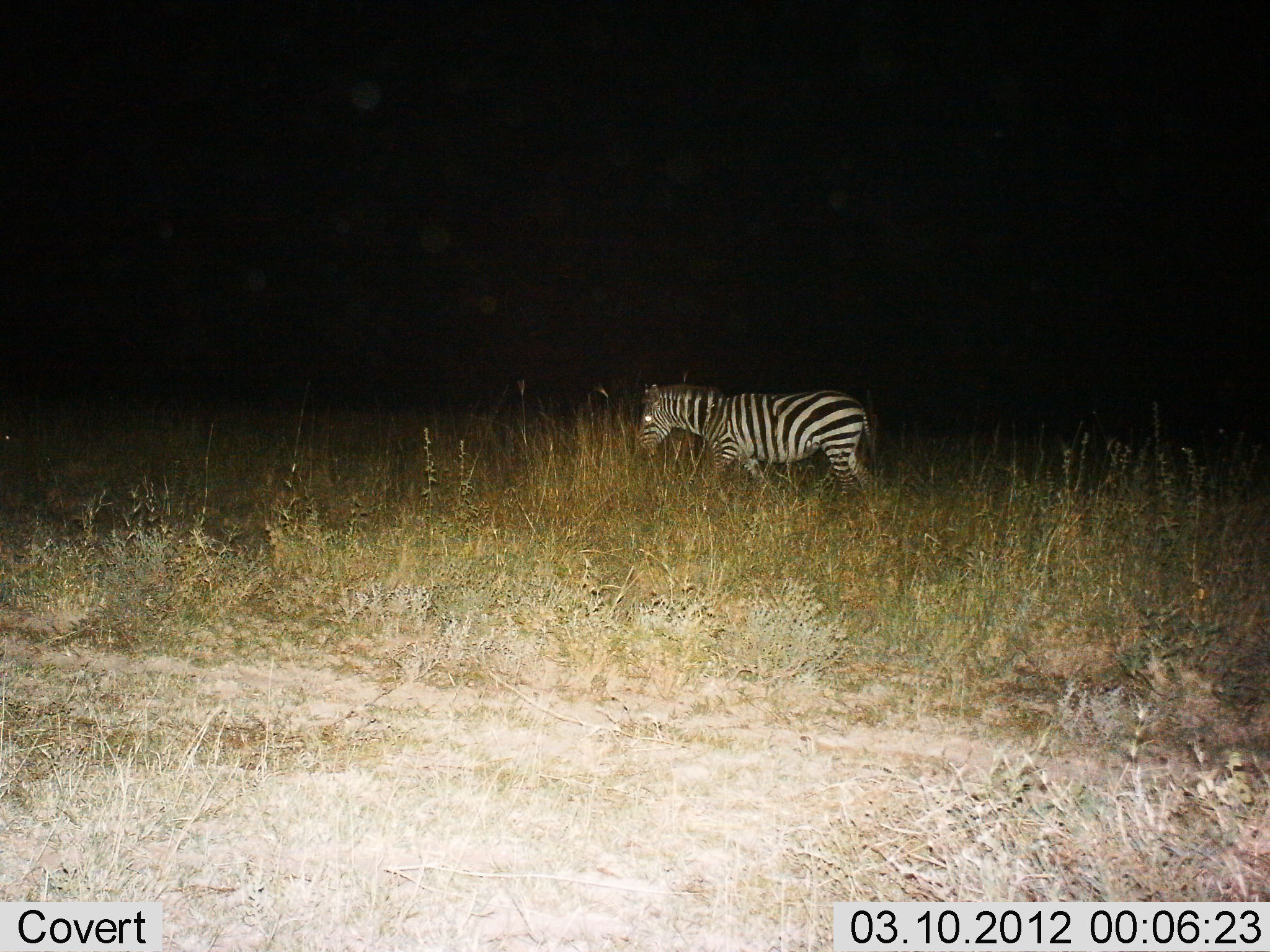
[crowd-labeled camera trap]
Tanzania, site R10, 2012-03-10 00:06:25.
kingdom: Animalia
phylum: Chordata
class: Mammalia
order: Perissodactyla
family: Equidae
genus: Equus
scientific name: Equus quagga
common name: plains zebra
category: zebra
Zebra (plains zebra) (Equus quagga), count 1. Behavior (volunteer vote fractions): standing 16%, resting 0%, moving 87%, interacting 0%. Young present (vote fraction): 0%. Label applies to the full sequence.